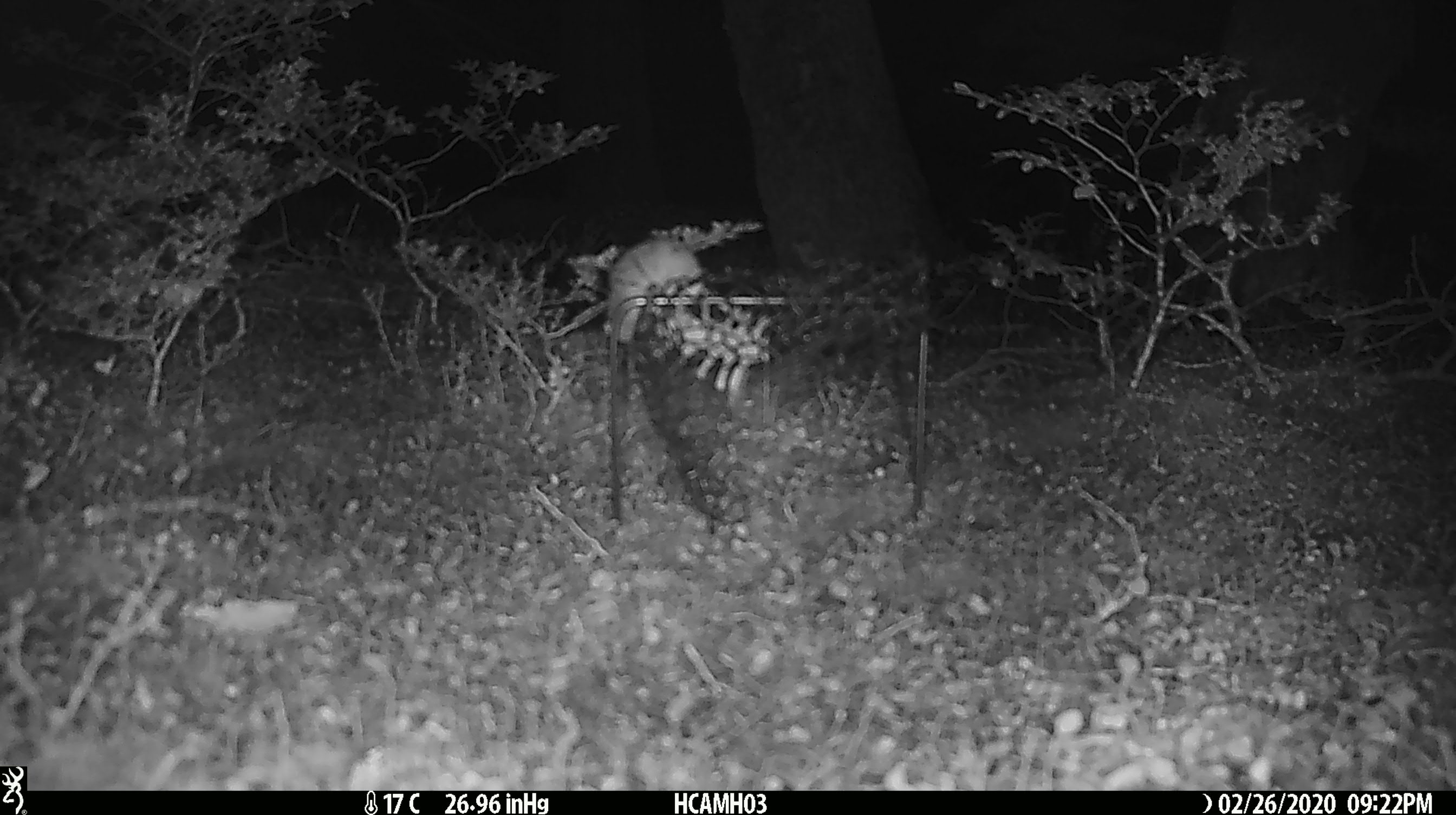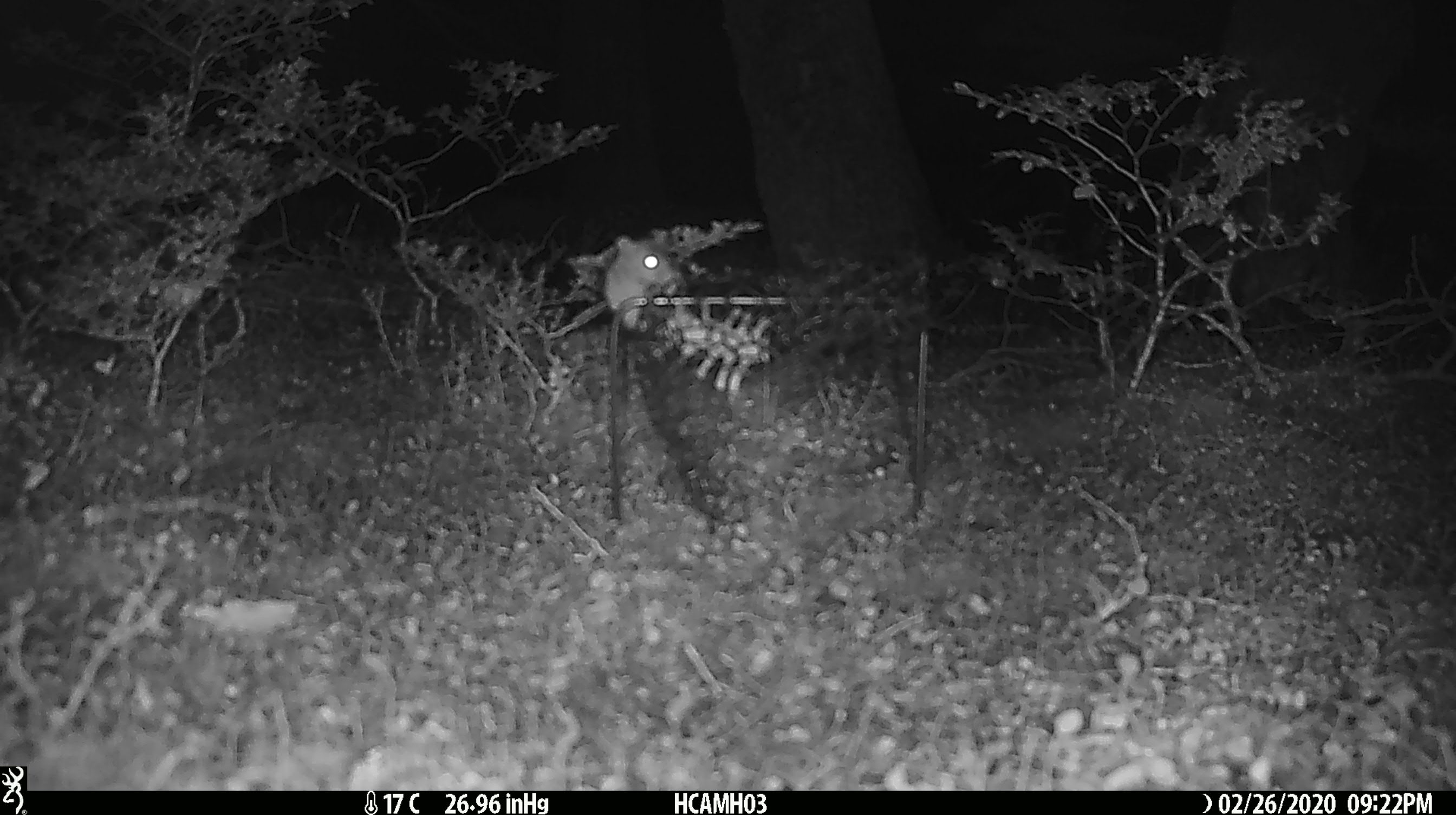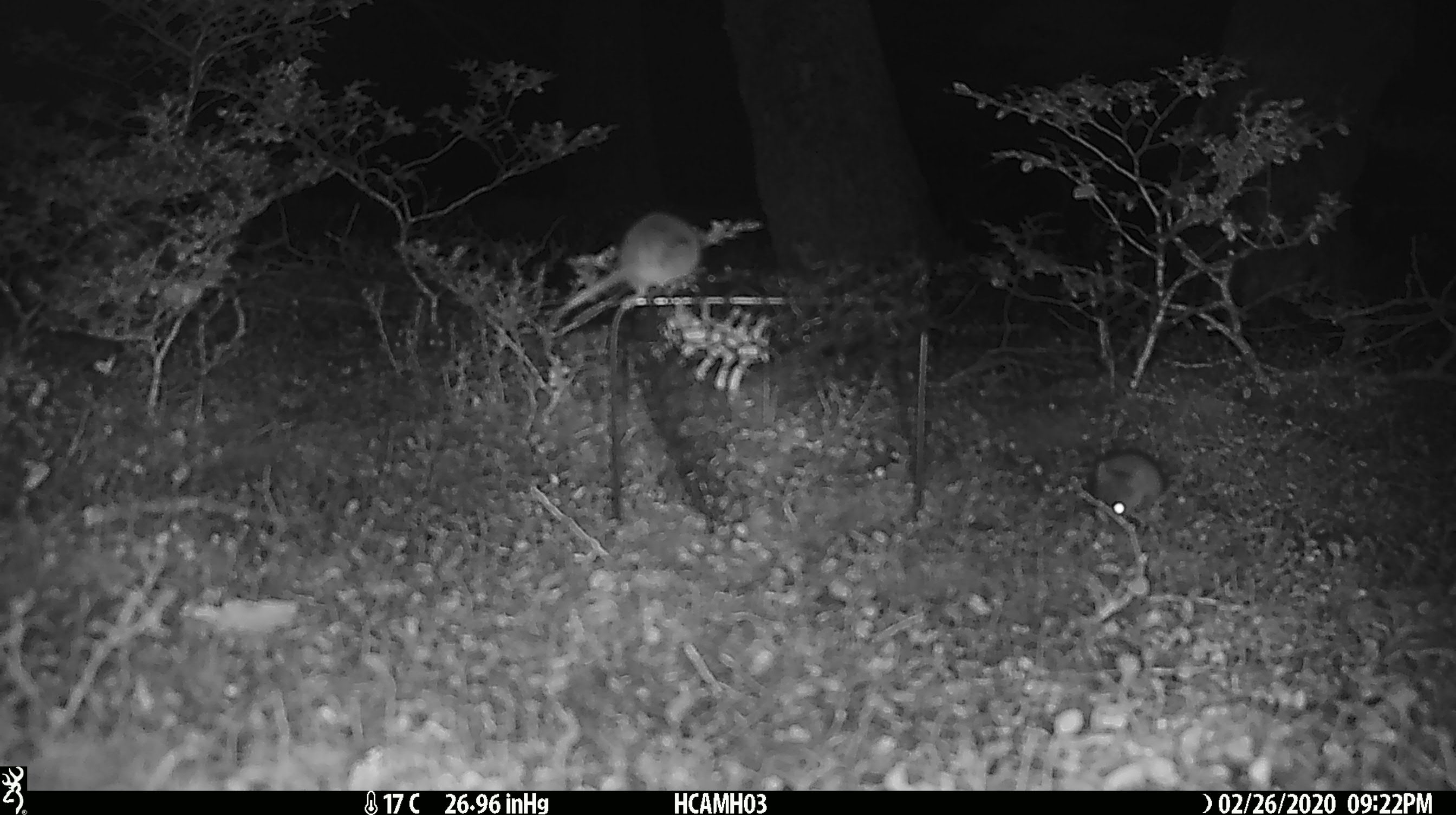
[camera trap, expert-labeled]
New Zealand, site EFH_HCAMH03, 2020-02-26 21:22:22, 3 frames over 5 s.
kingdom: Animalia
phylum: Chordata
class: Mammalia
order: Rodentia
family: Muridae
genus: Mus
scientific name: Mus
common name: mouse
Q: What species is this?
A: Mouse (Mus).